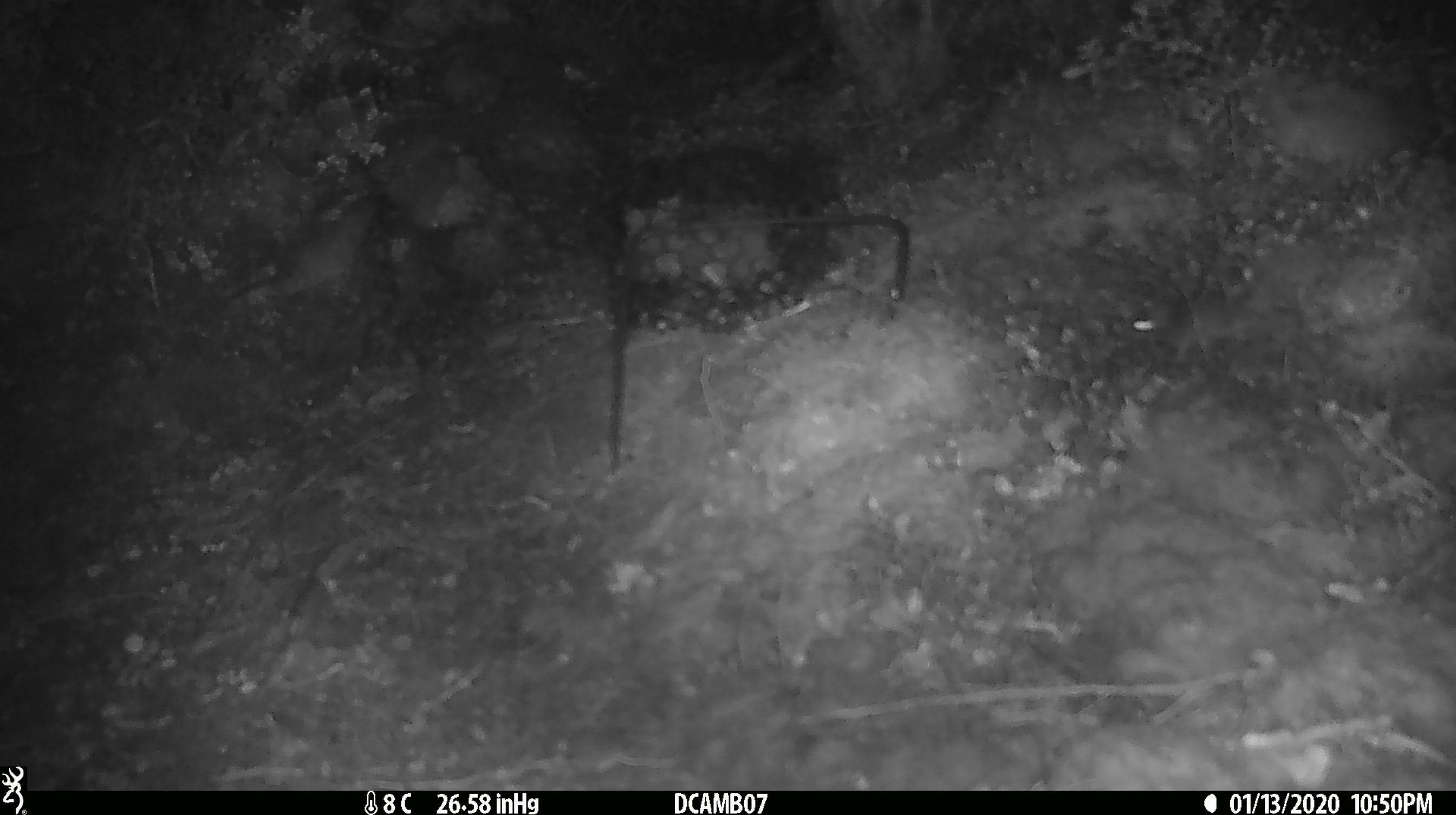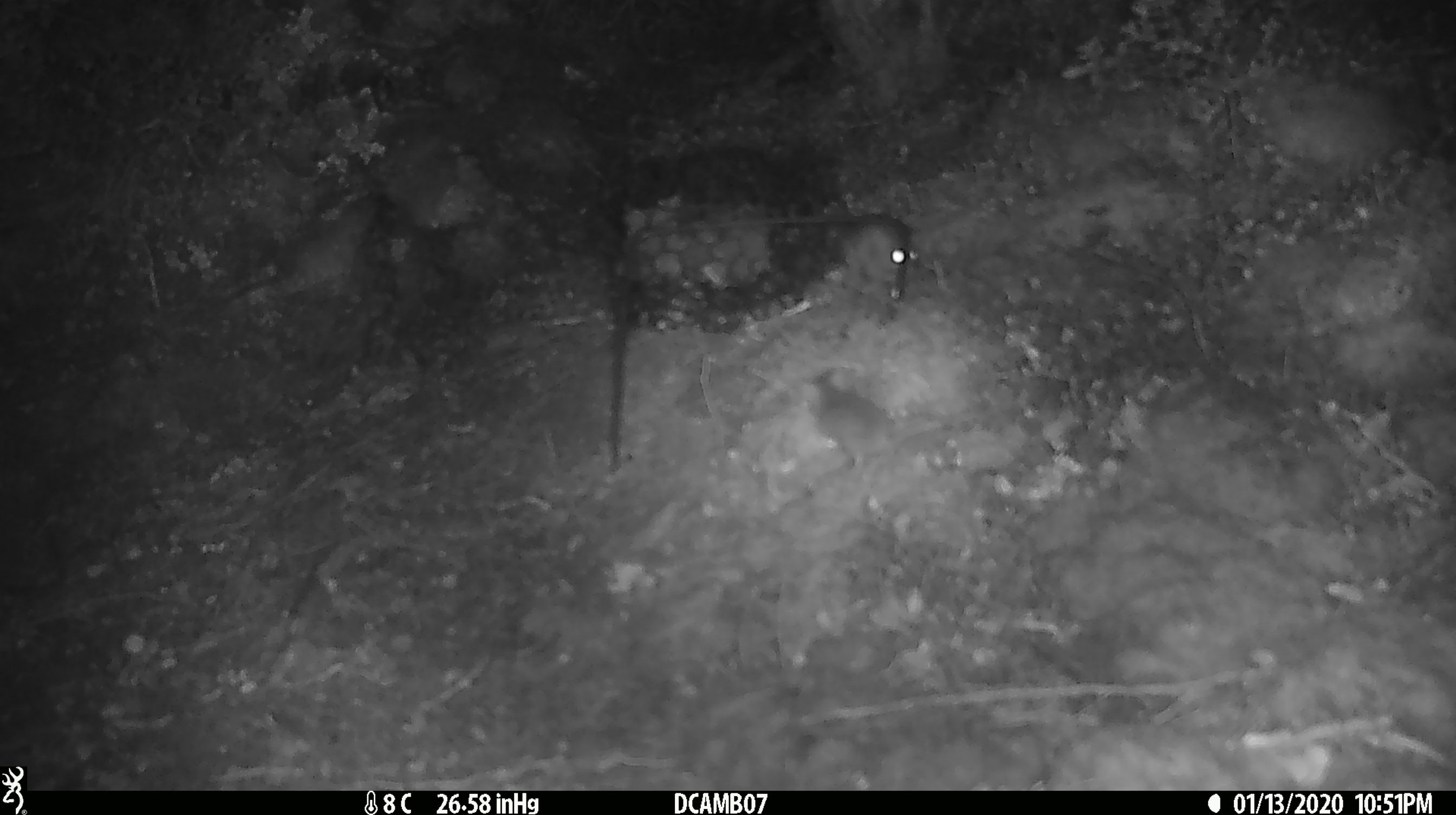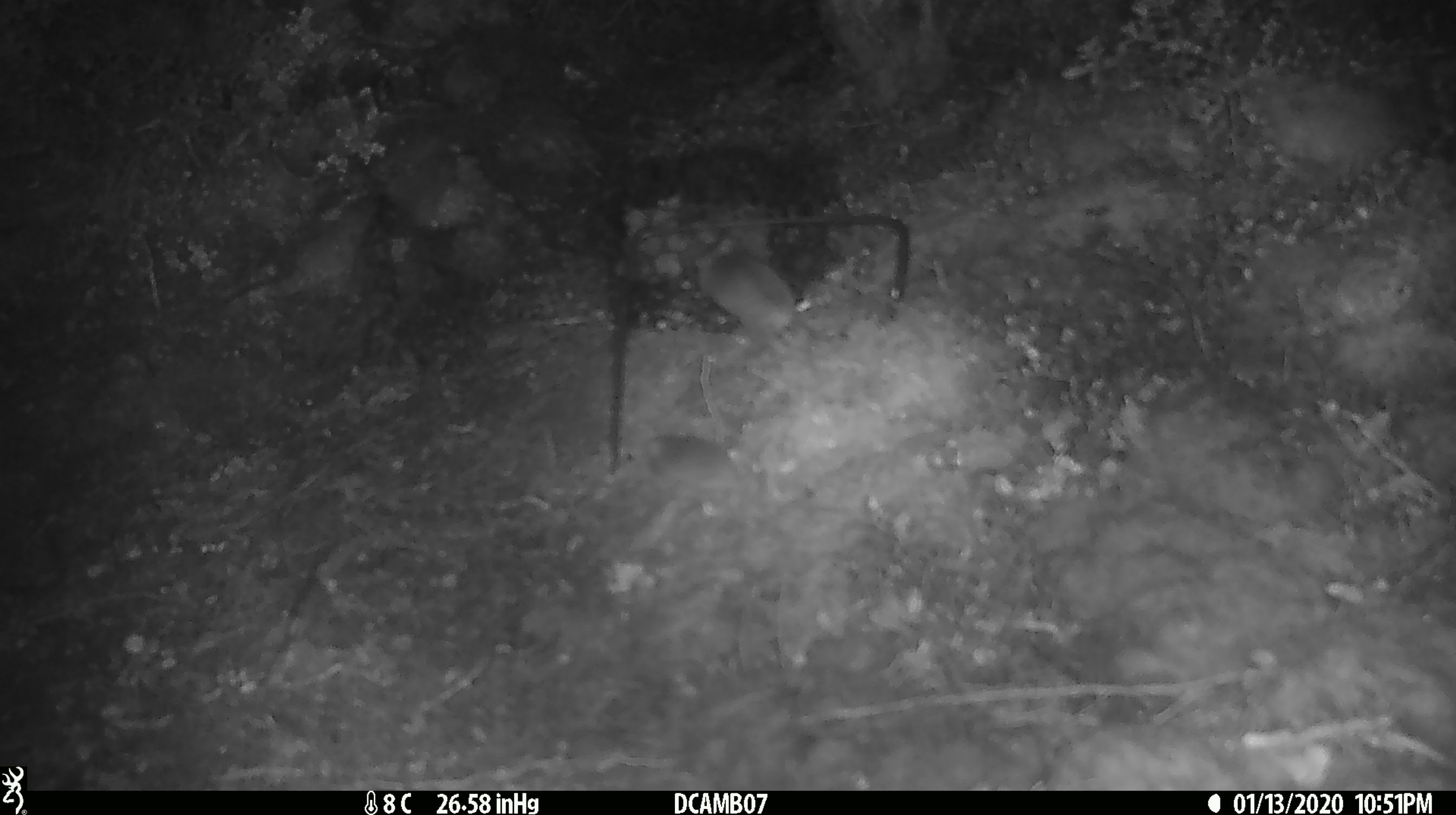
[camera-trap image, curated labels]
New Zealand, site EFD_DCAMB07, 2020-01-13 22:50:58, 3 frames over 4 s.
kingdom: Animalia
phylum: Chordata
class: Mammalia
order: Rodentia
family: Muridae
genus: Mus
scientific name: Mus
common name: mouse